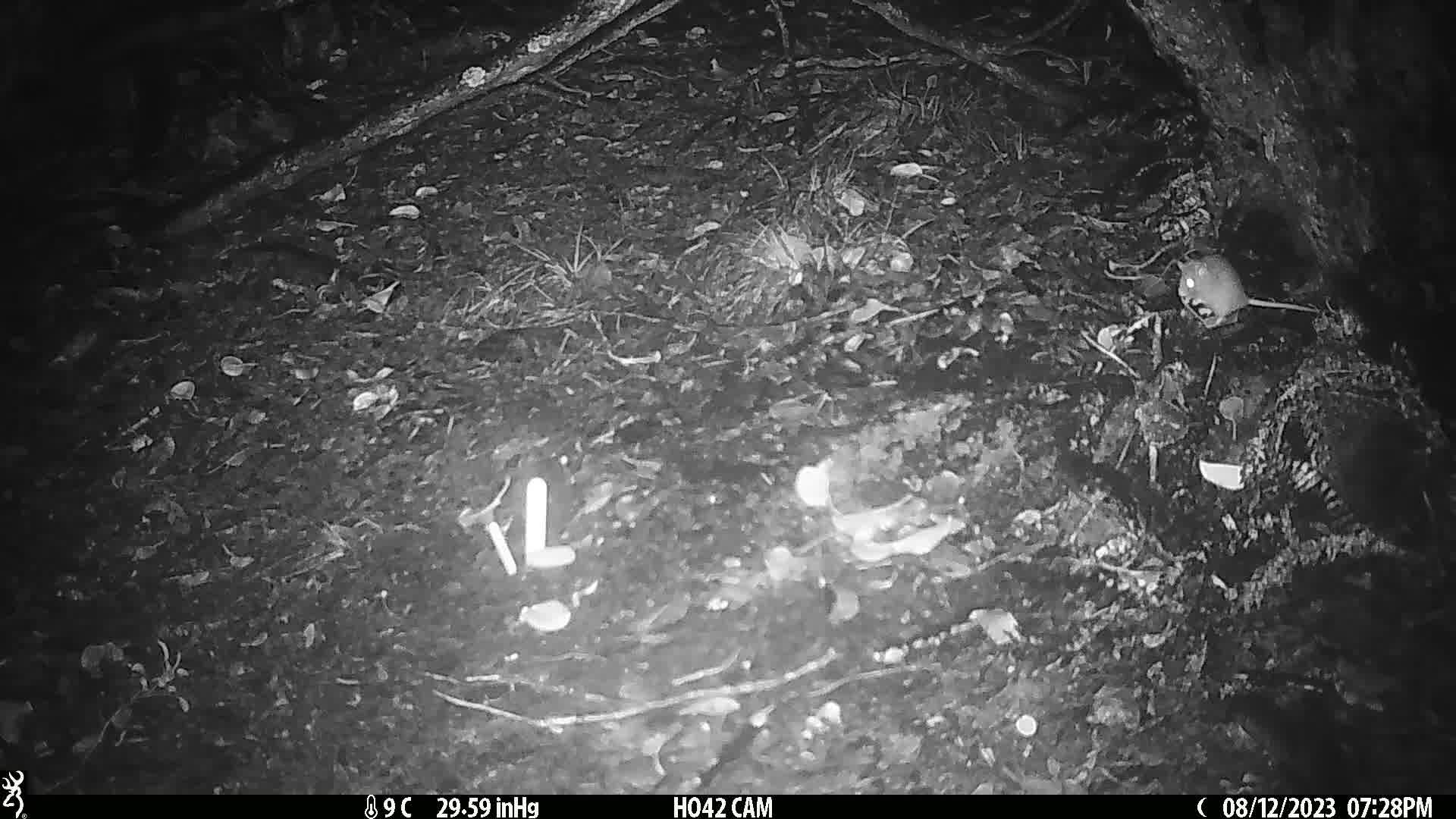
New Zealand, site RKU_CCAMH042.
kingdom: Animalia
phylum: Chordata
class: Mammalia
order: Rodentia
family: Muridae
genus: Rattus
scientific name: Rattus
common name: rat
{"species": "rat (Rattus)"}